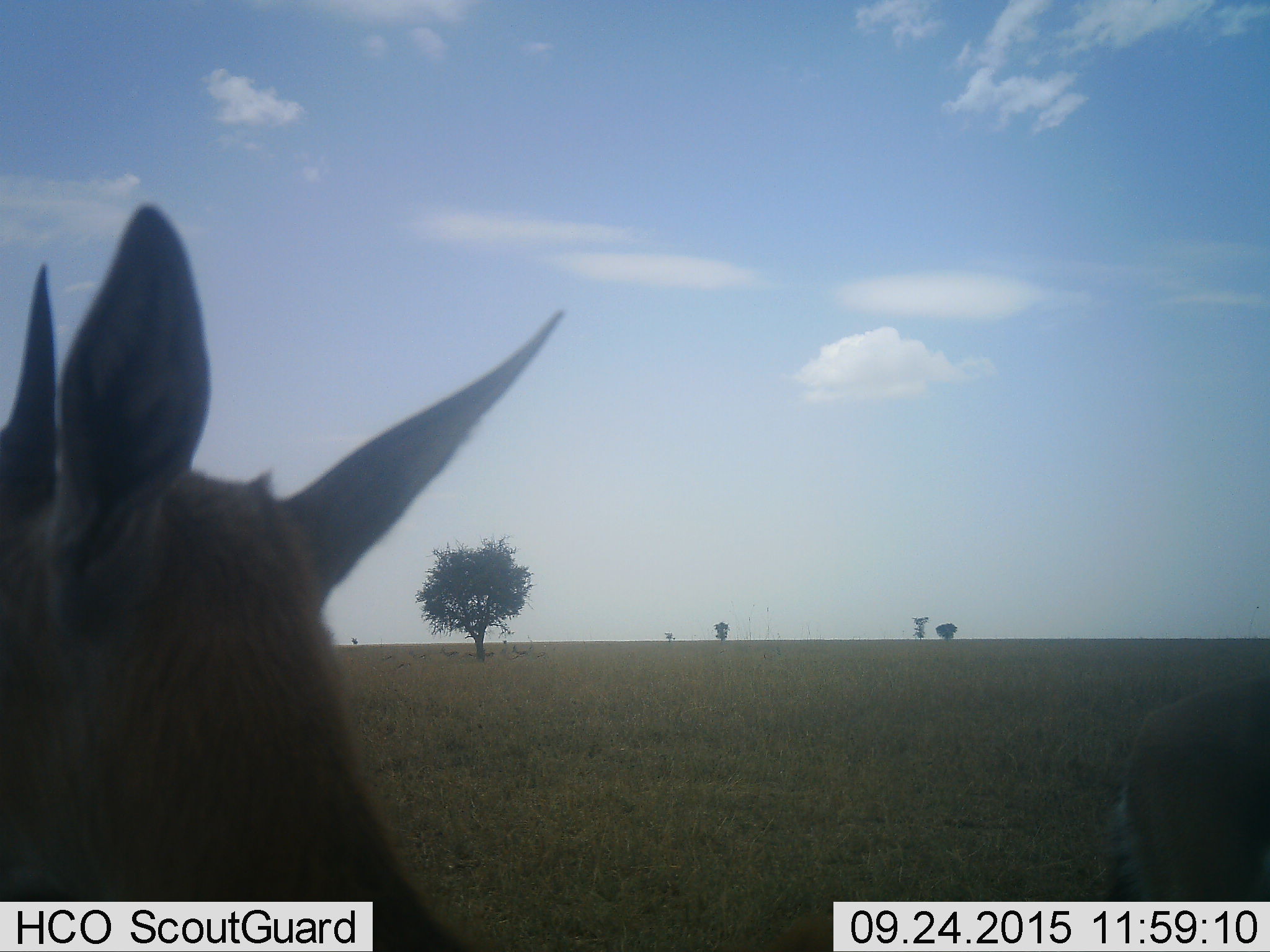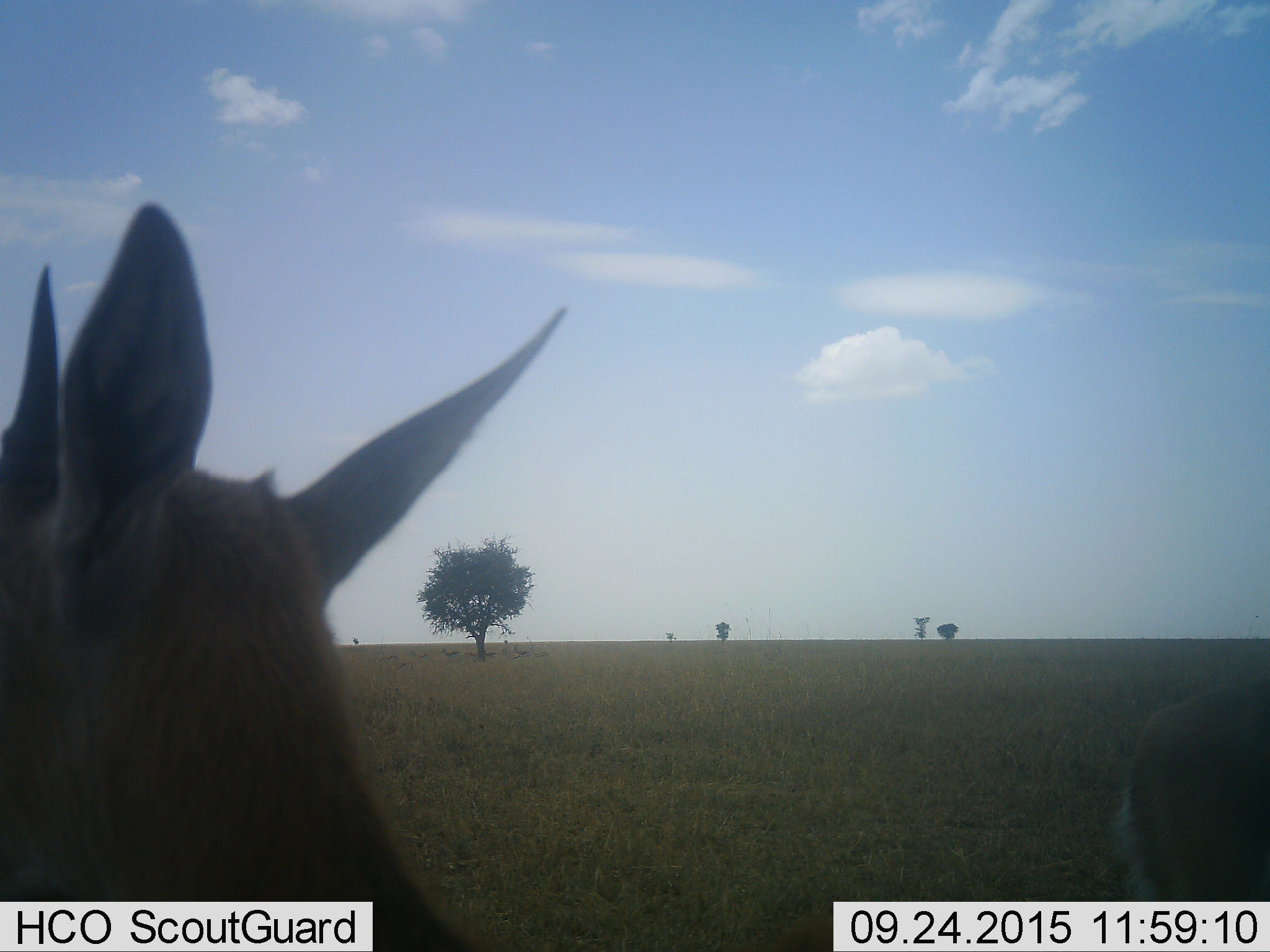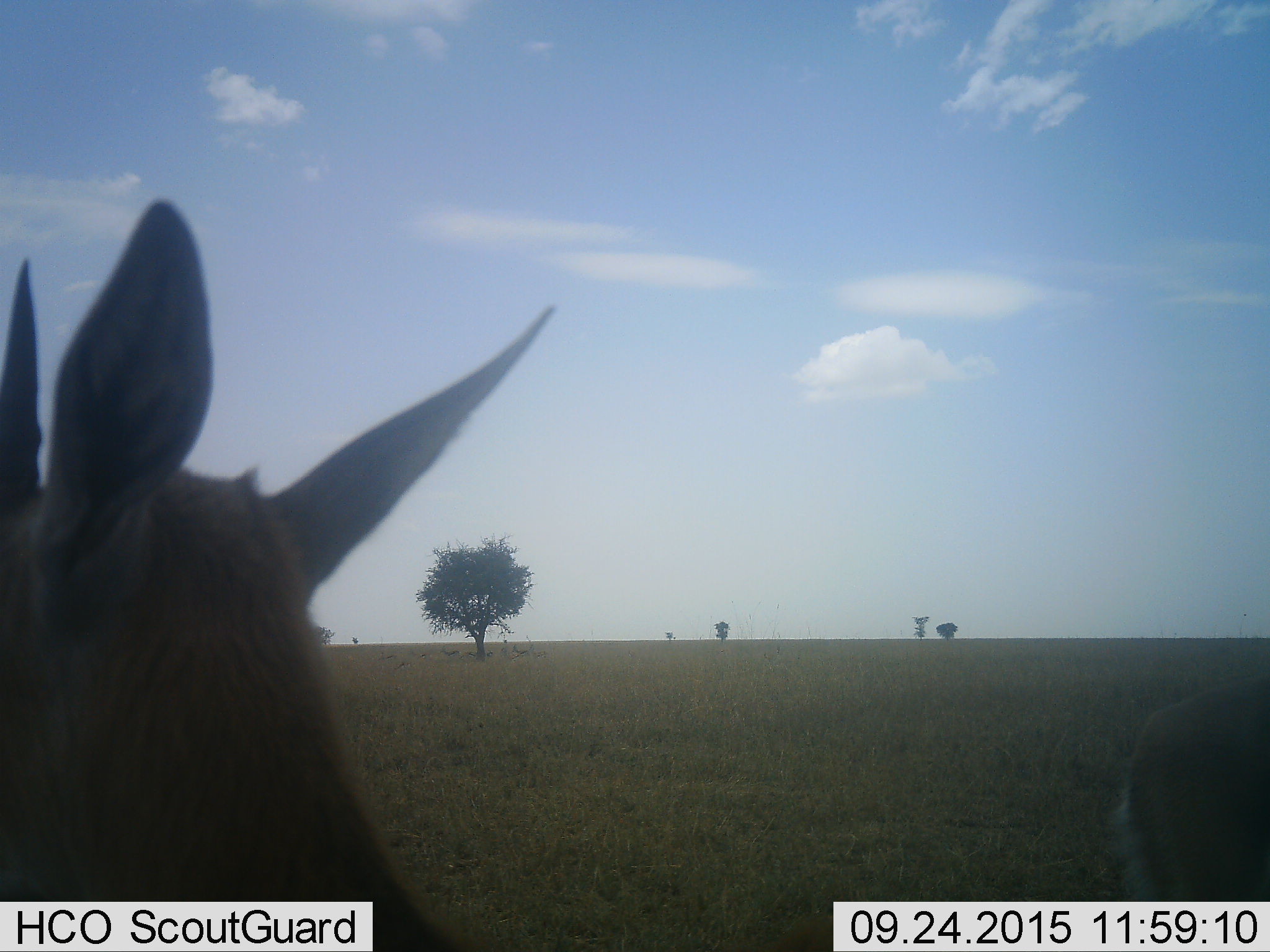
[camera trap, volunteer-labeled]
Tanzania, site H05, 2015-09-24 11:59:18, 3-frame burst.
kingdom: Animalia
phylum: Chordata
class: Mammalia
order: Artiodactyla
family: Bovidae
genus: Eudorcas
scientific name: Eudorcas thomsonii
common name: thomson's gazelle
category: gazellethomsons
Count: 2.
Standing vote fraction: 100%.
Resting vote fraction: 14%.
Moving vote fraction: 0%.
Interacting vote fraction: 0%.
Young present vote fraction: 0%.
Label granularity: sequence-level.